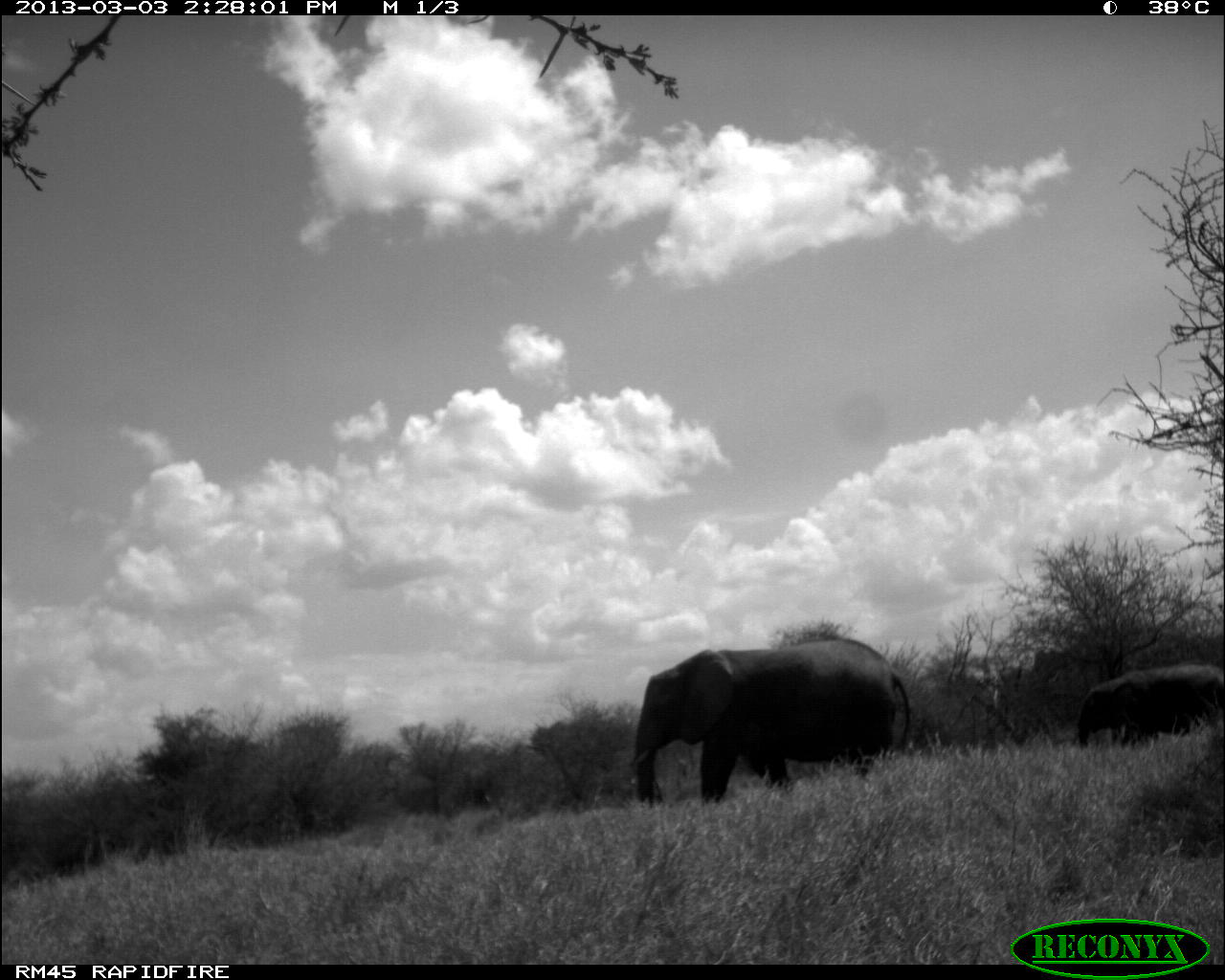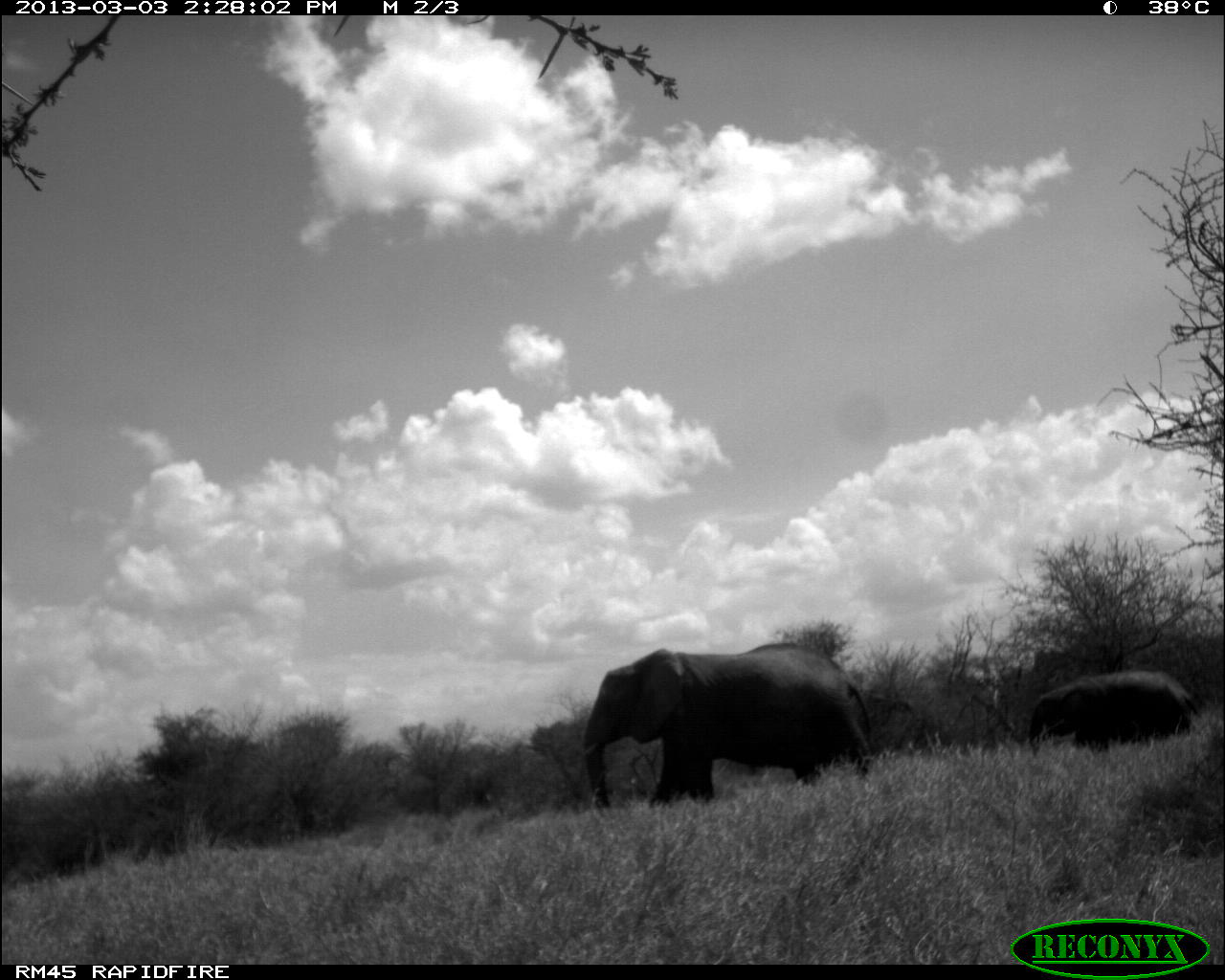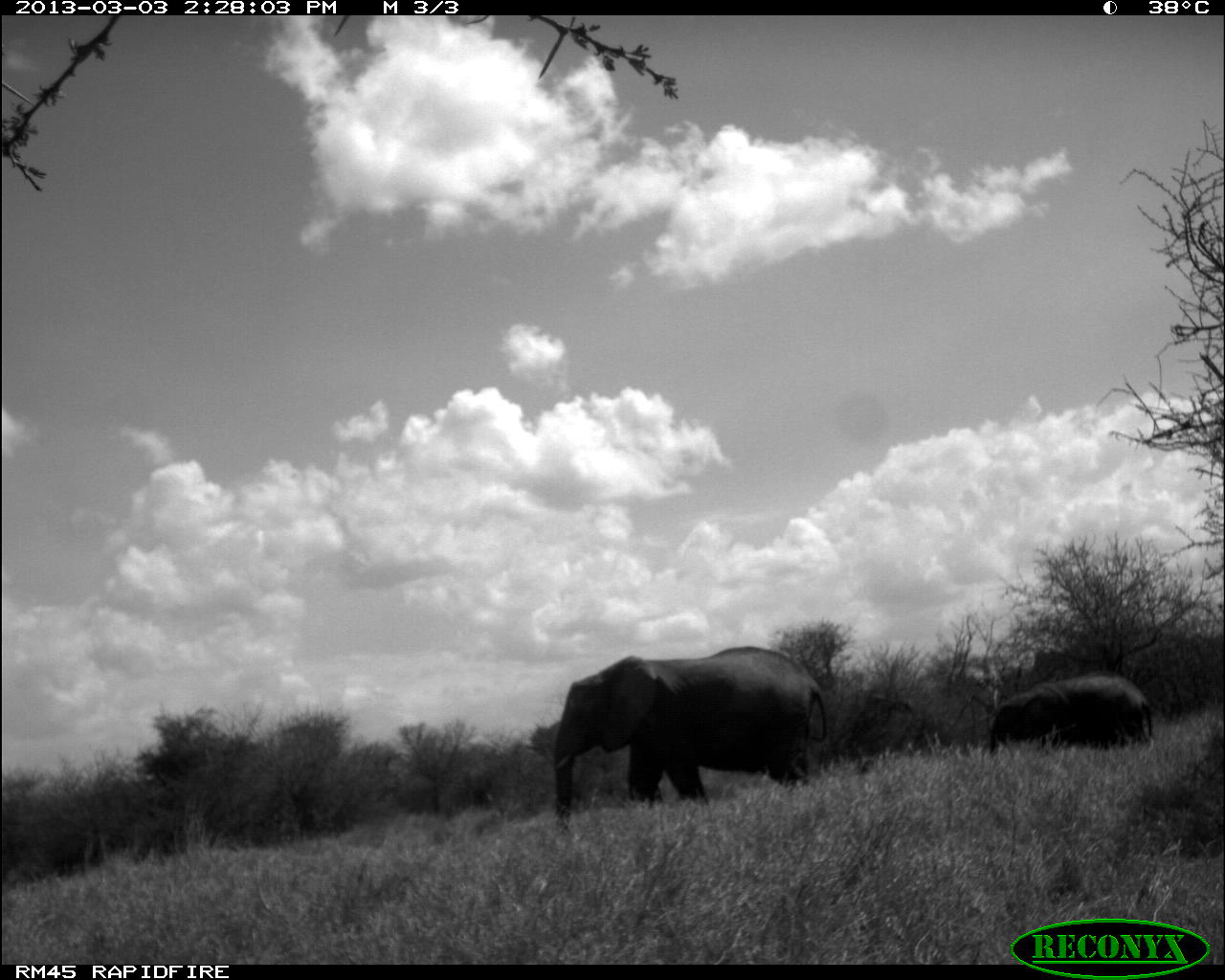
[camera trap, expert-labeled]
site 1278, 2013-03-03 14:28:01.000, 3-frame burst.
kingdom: Animalia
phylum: Chordata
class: Mammalia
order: Proboscidea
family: Elephantidae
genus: Loxodonta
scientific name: Loxodonta africana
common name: african bush elephant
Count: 2.